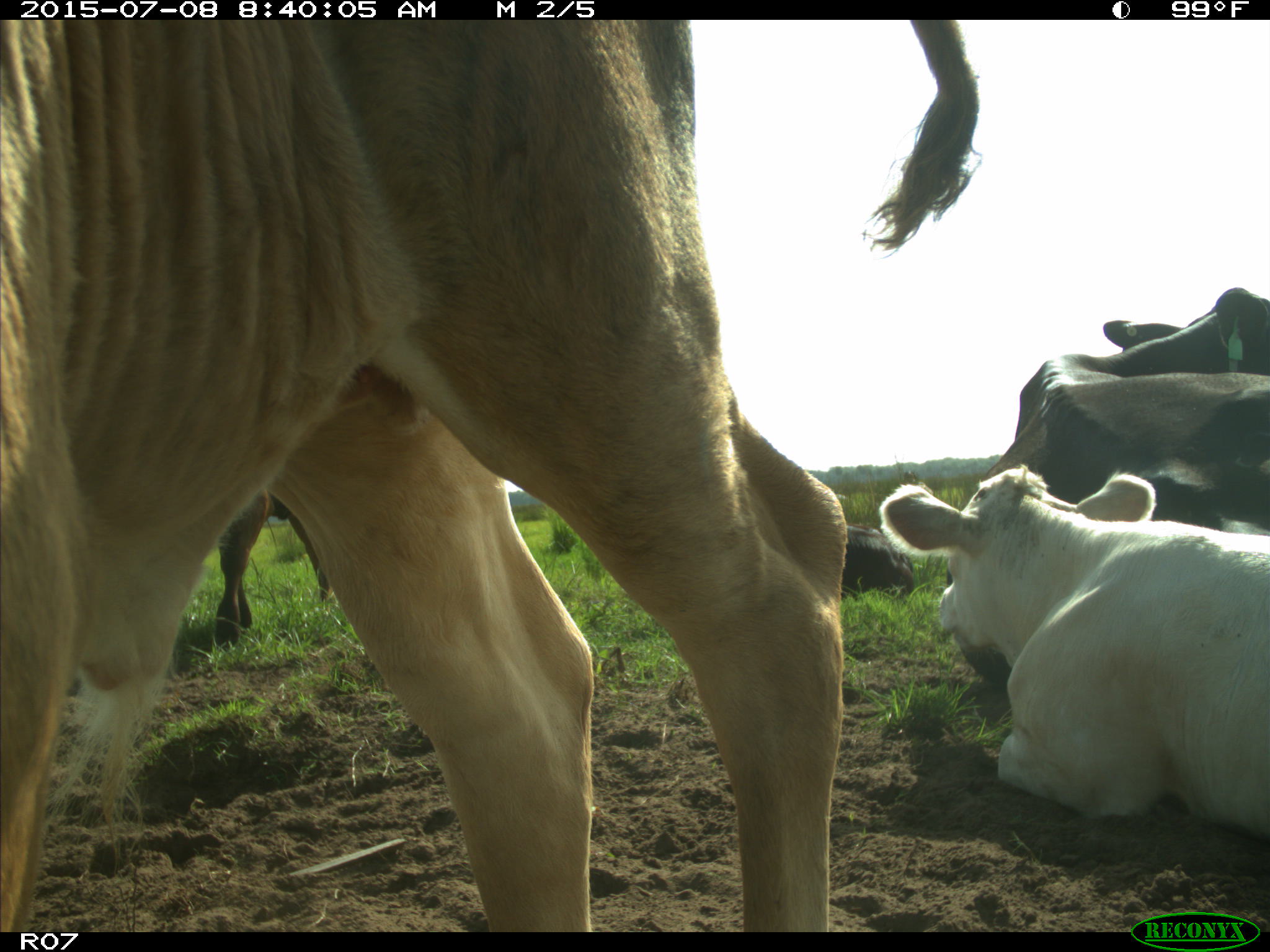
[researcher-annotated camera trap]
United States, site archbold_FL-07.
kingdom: Animalia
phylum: Chordata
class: Mammalia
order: Artiodactyla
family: Bovidae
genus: Bos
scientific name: Bos taurus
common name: domestic cow